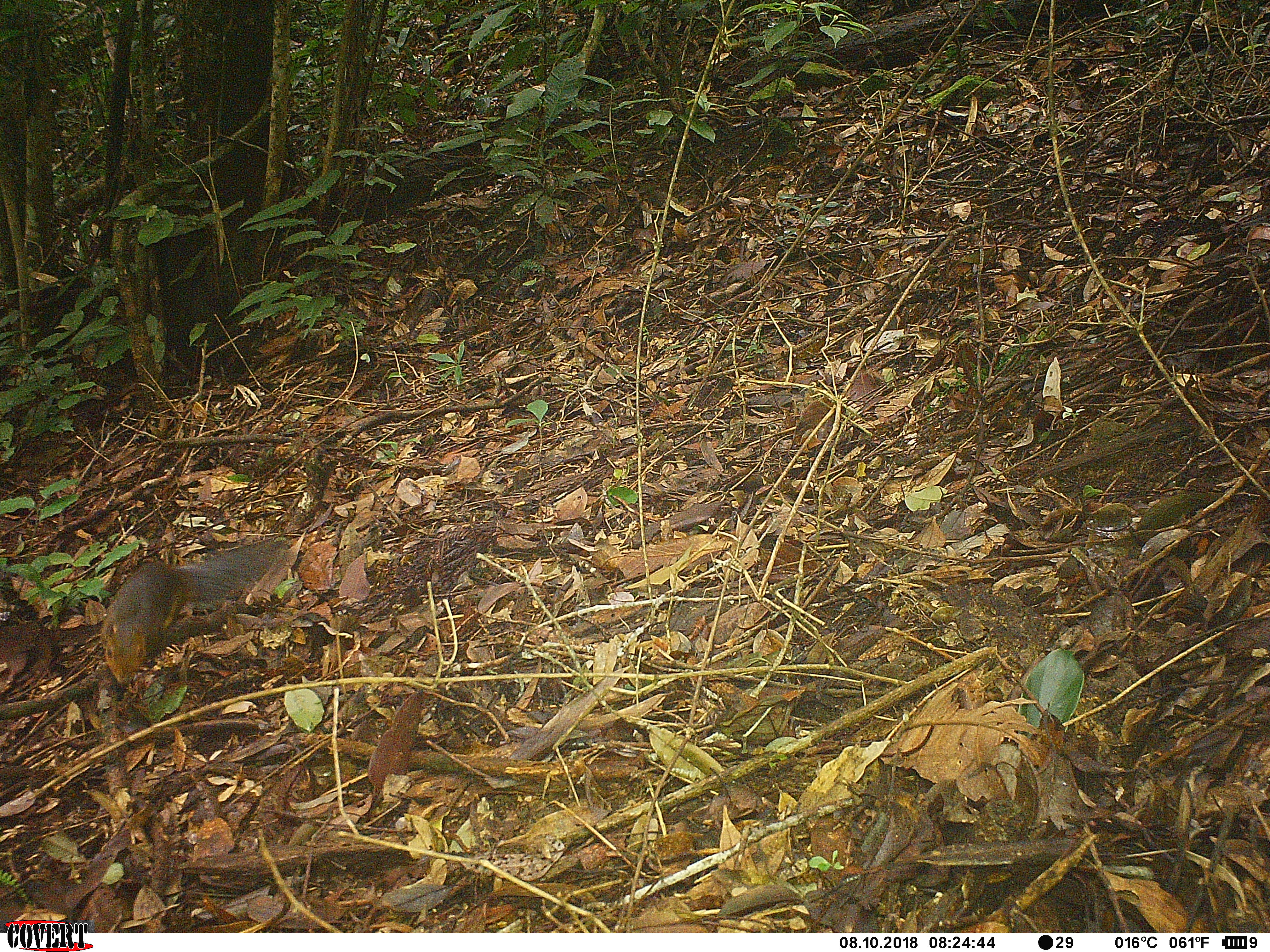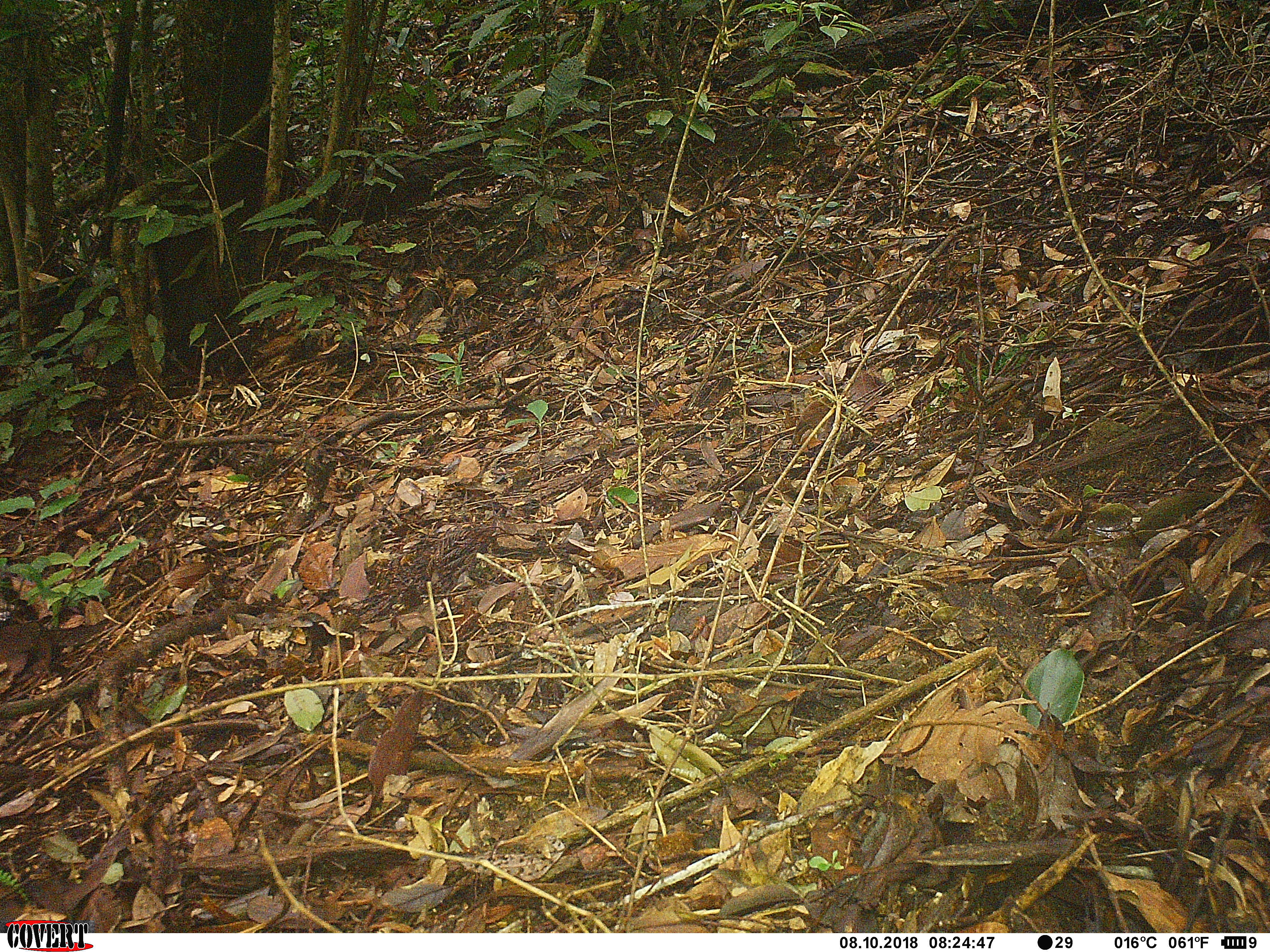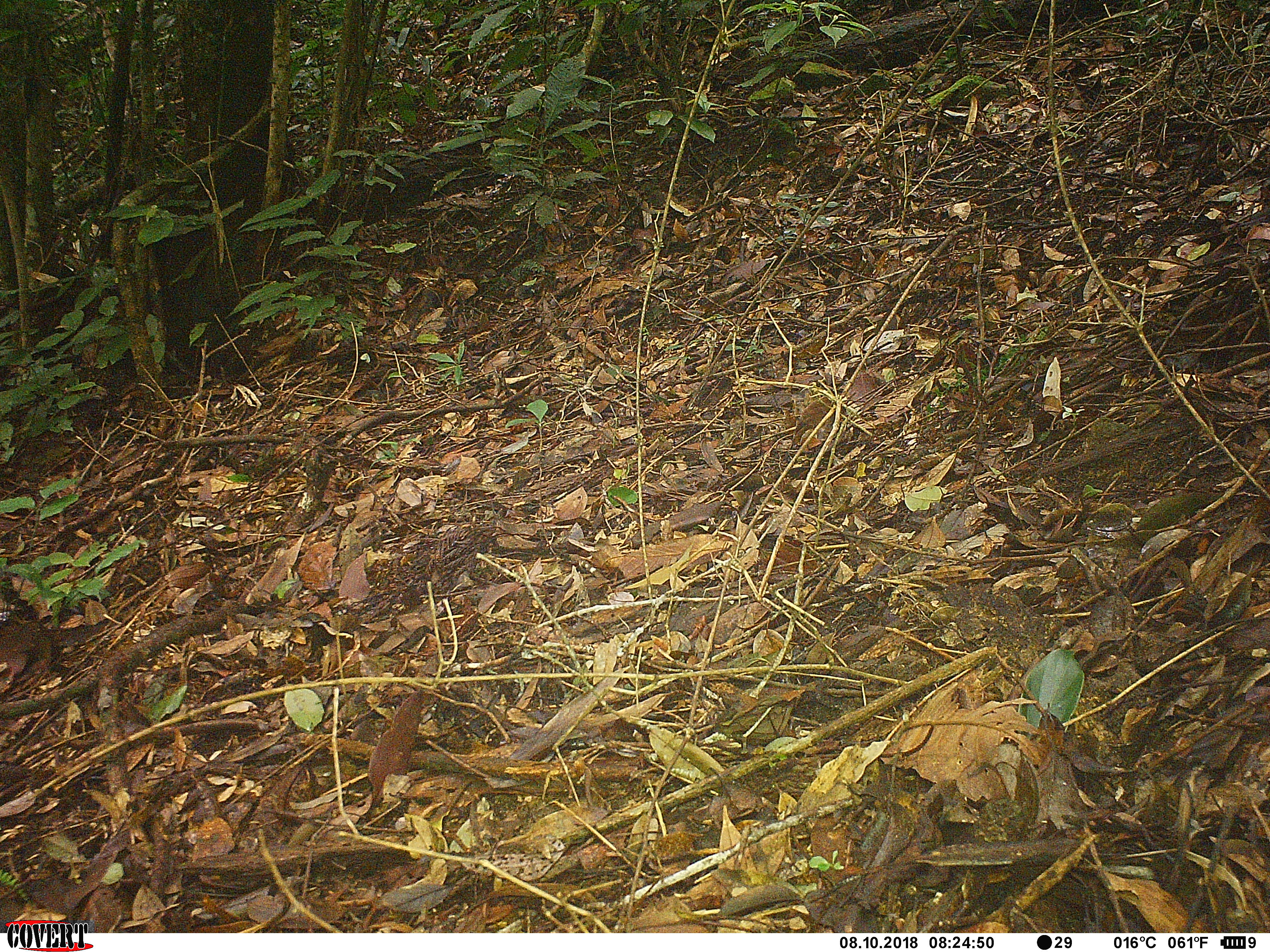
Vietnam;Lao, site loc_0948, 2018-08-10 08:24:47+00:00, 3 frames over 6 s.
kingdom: Animalia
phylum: Chordata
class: Mammalia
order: Rodentia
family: Sciuridae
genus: Dremomys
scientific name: Dremomys rufigenis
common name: red-cheeked squirrel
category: red cheeked squirrel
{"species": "red cheeked squirrel (red-cheeked squirrel) (Dremomys rufigenis)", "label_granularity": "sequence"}